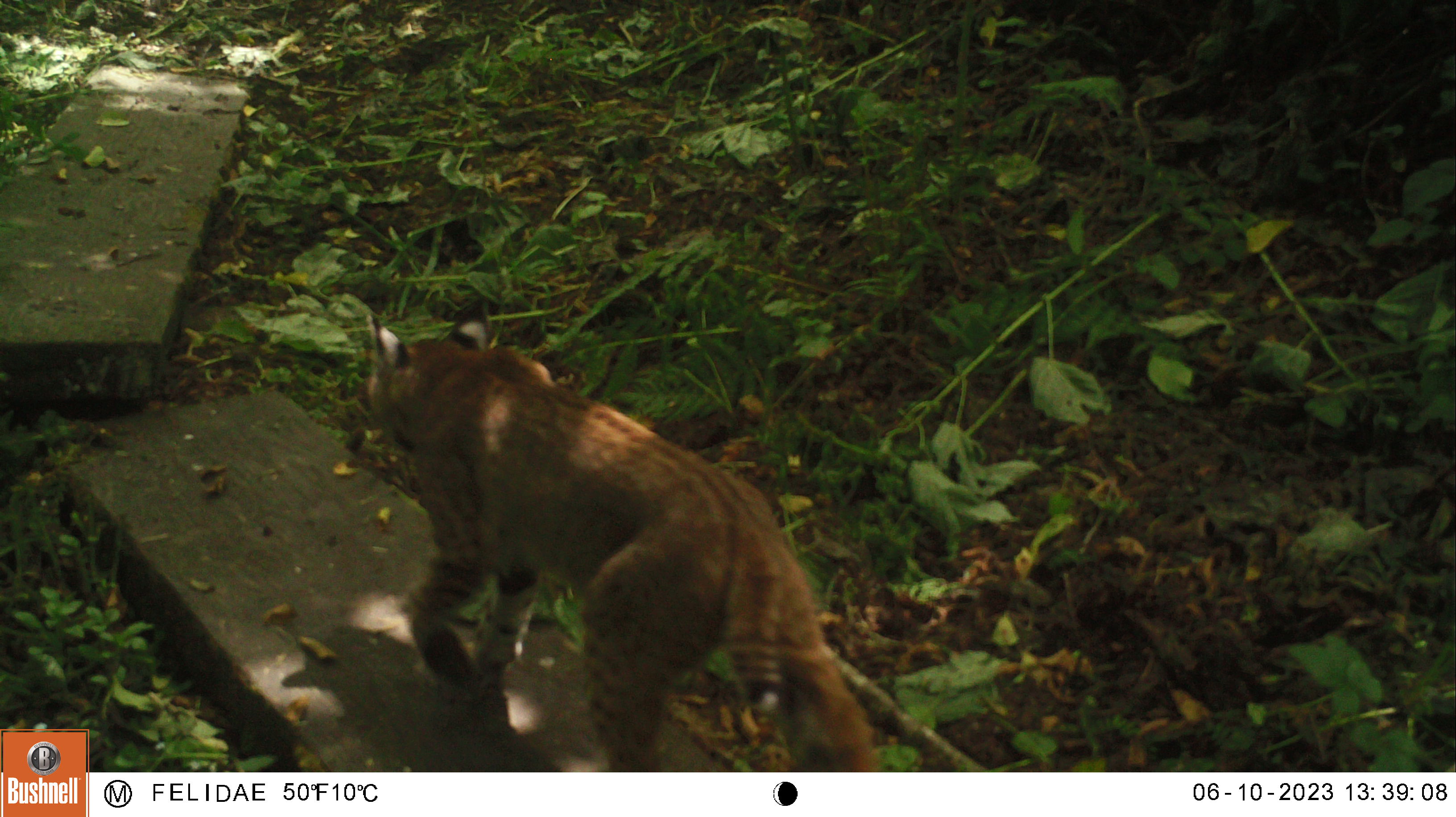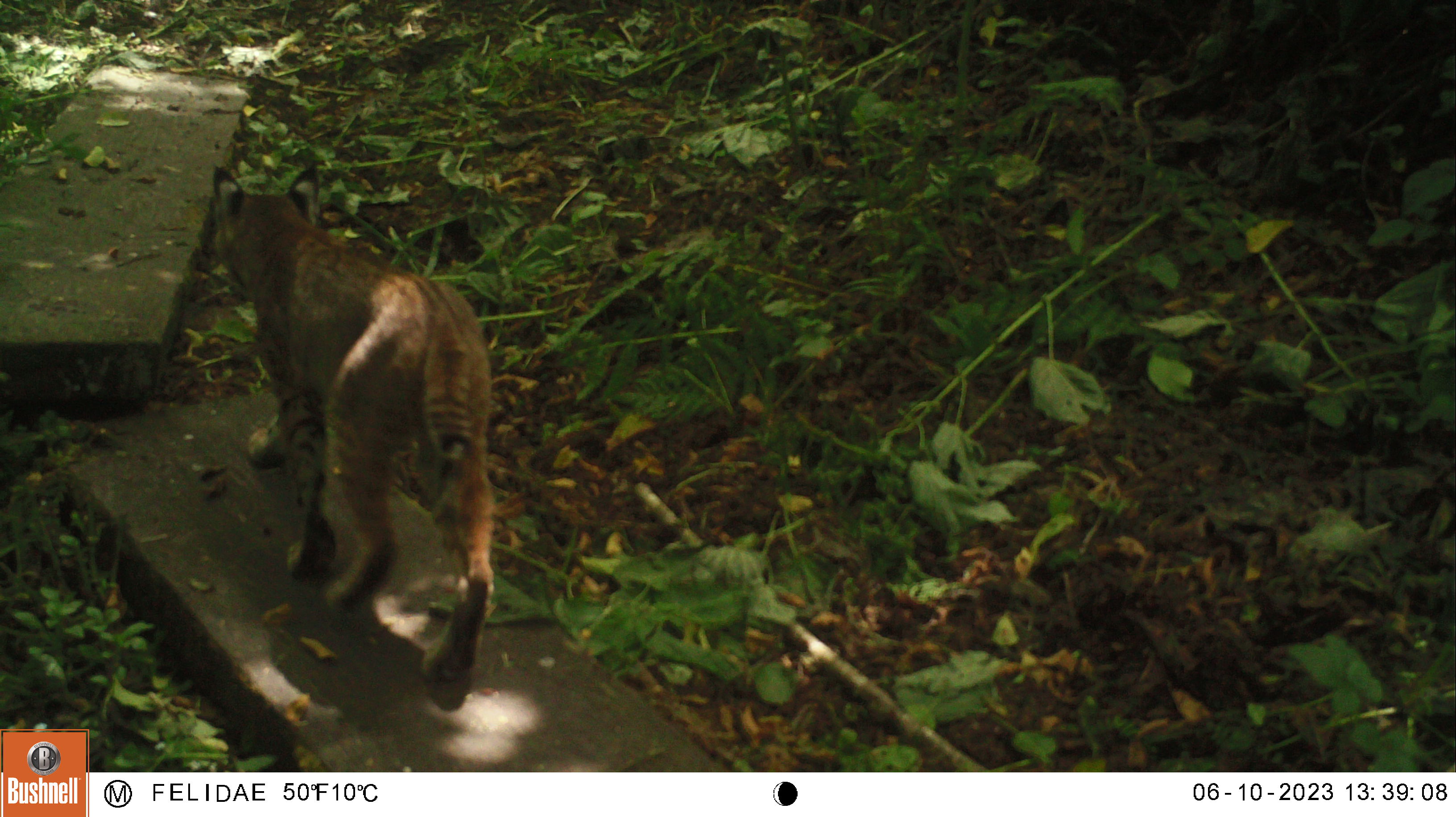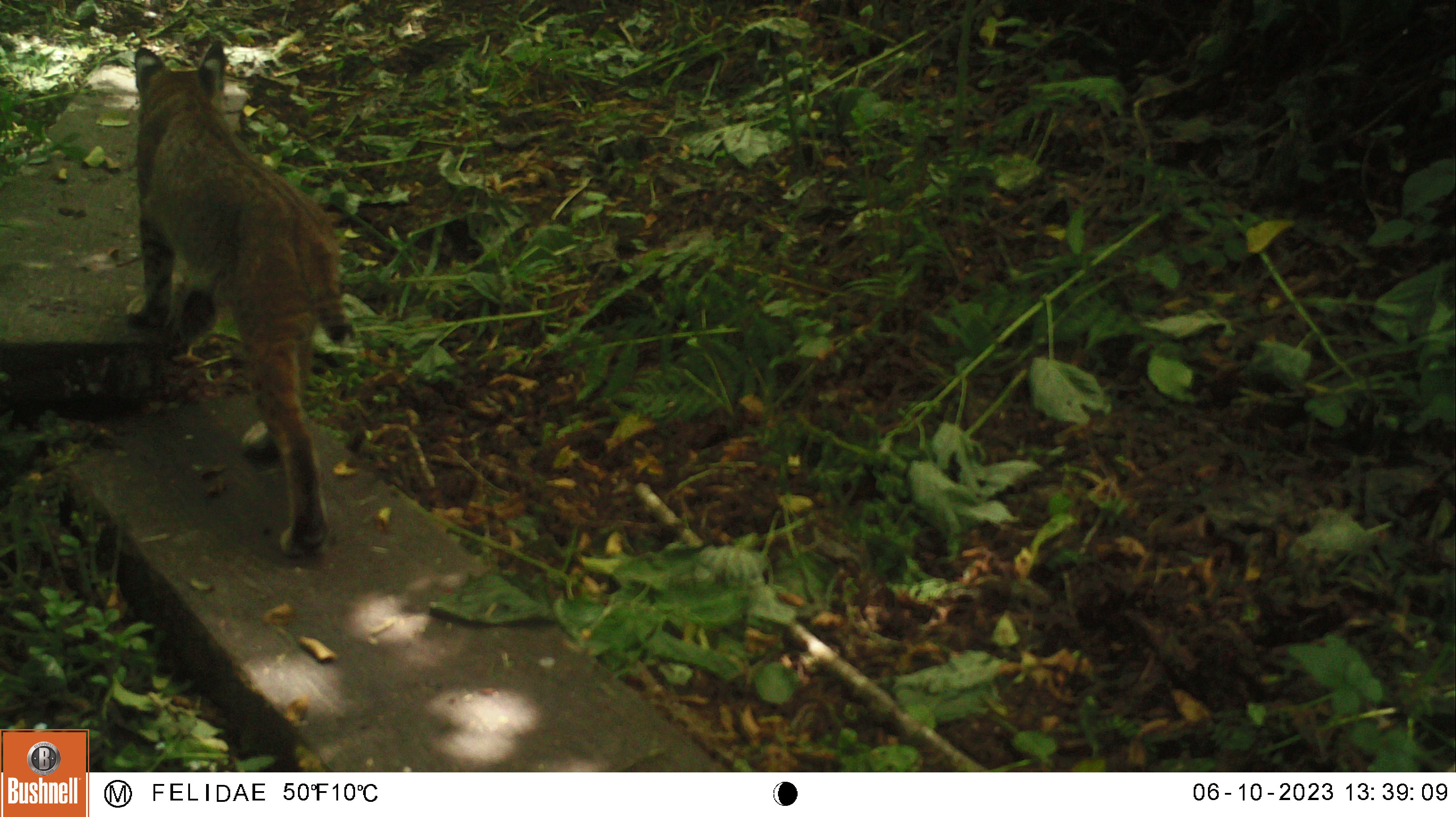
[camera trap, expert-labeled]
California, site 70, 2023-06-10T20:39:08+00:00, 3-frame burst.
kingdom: Animalia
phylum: Chordata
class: Mammalia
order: Carnivora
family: Felidae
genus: Lynx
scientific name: Lynx rufus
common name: bobcat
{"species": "bobcat (Lynx rufus)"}